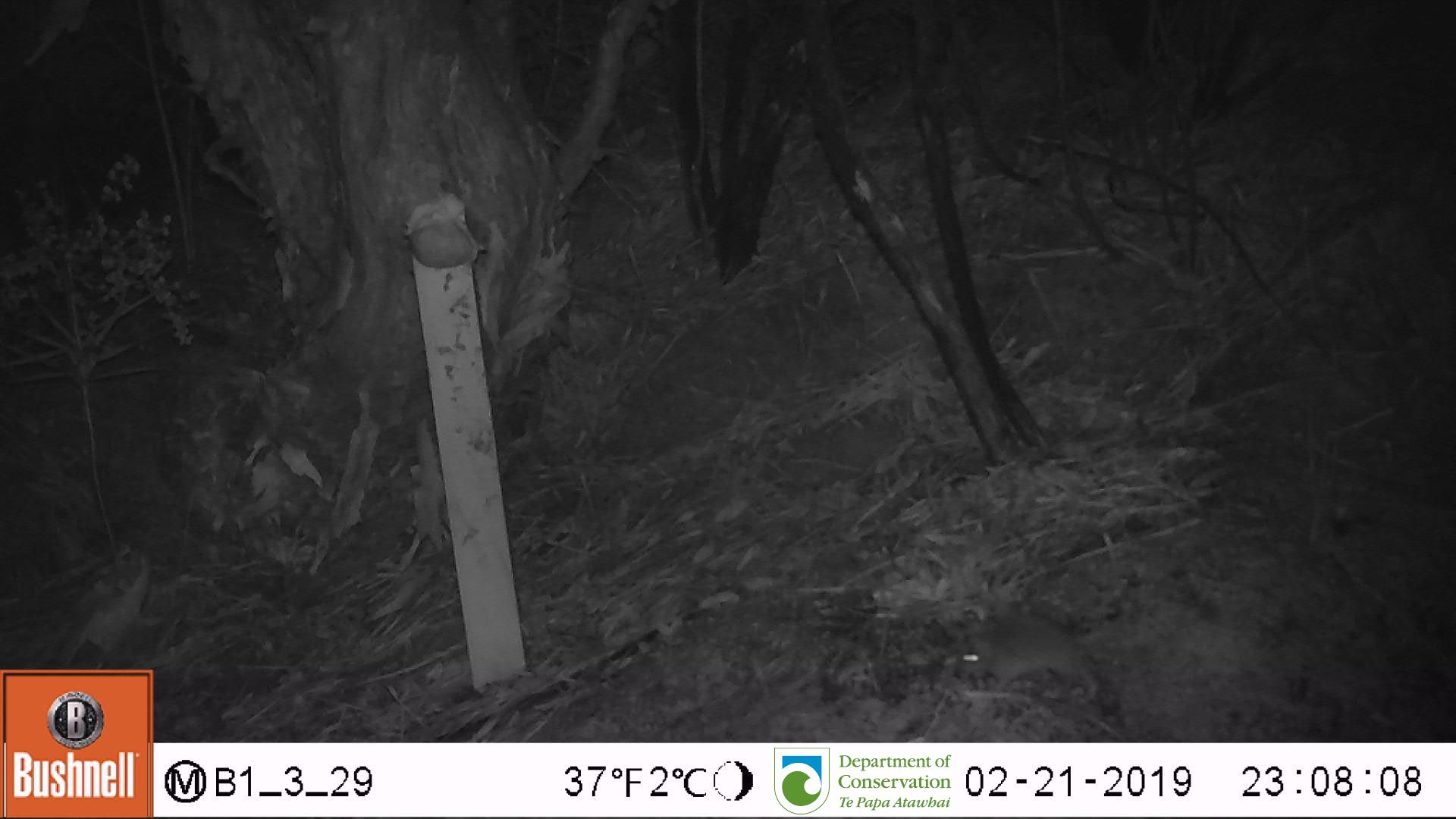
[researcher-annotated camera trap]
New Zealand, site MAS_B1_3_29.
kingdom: Animalia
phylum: Chordata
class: Mammalia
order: Rodentia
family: Muridae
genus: Mus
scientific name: Mus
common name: mouse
Mouse (Mus).